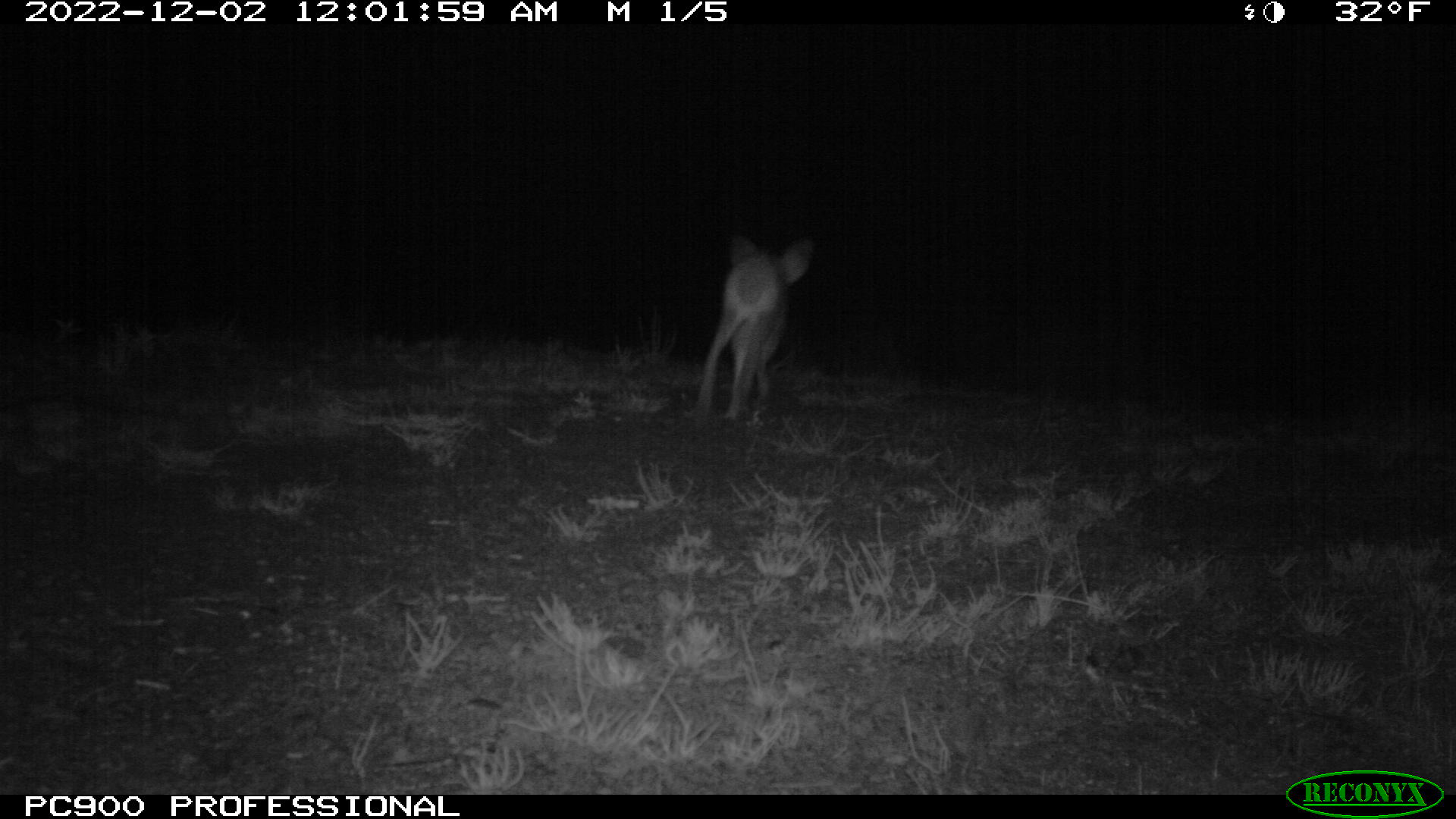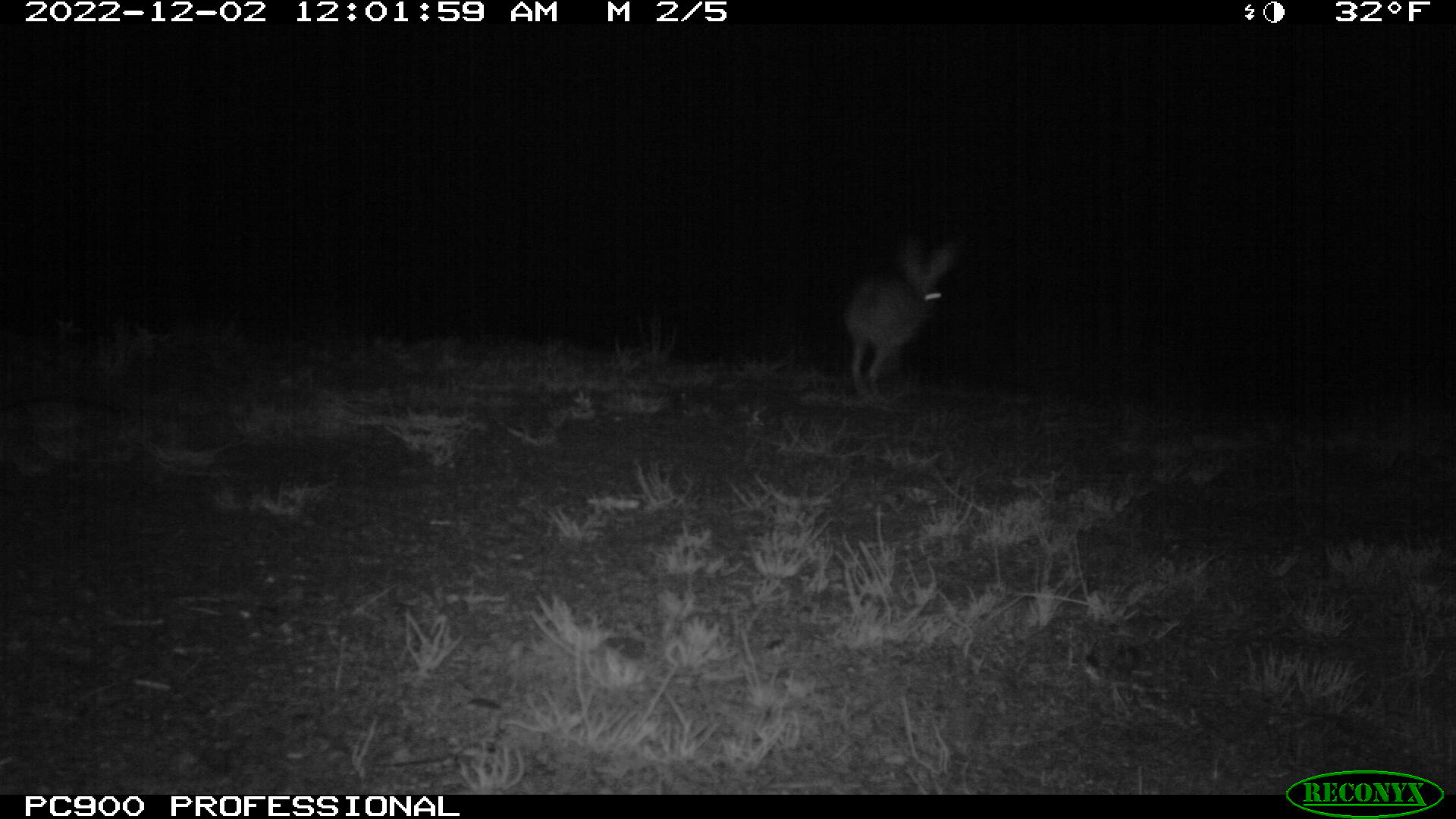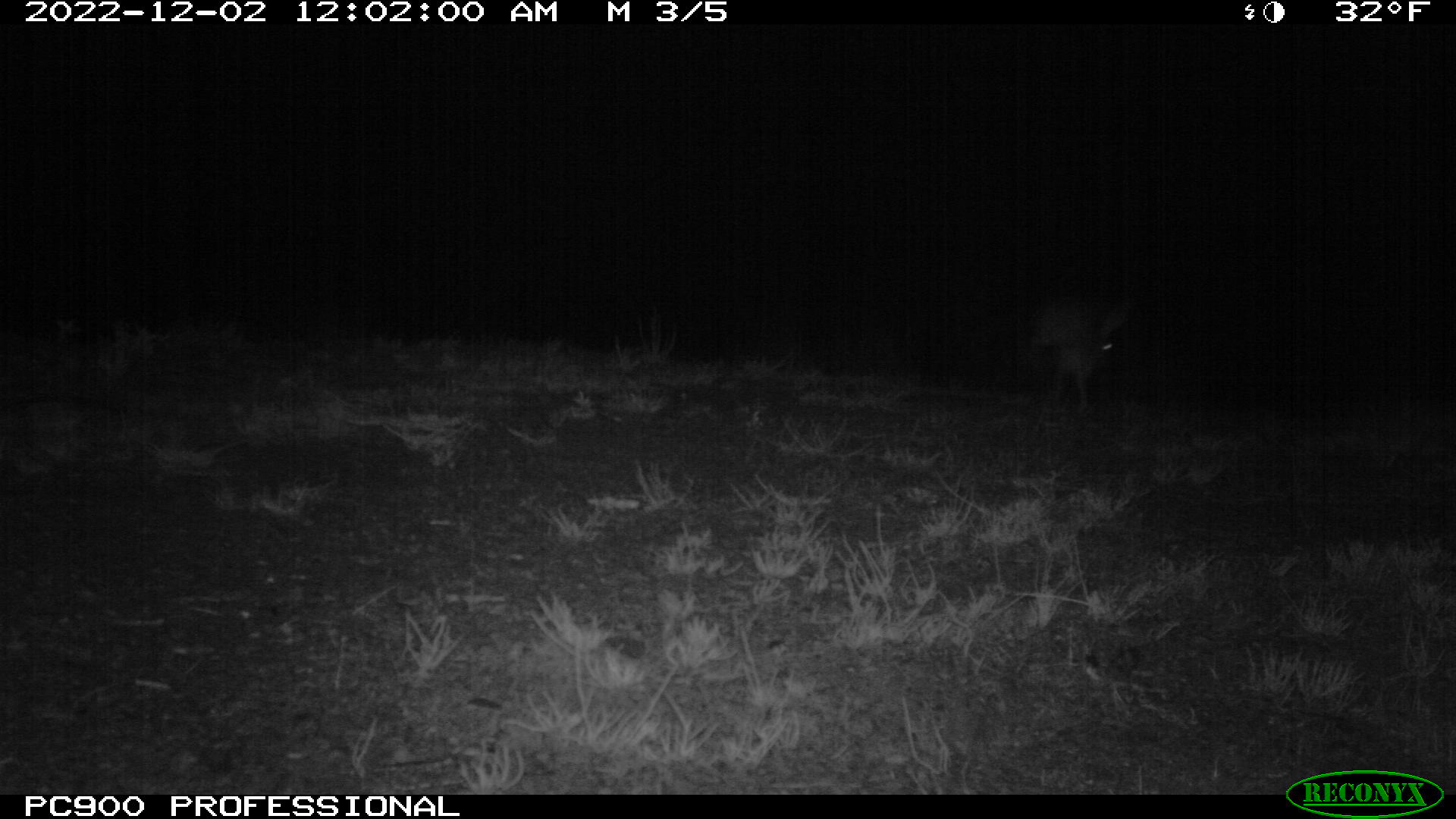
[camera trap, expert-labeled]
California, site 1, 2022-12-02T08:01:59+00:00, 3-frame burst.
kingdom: Animalia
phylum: Chordata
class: Mammalia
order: Lagomorpha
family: Leporidae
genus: Lepus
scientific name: Lepus californicus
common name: black-tailed jackrabbit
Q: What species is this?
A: Black-tailed jackrabbit (Lepus californicus).